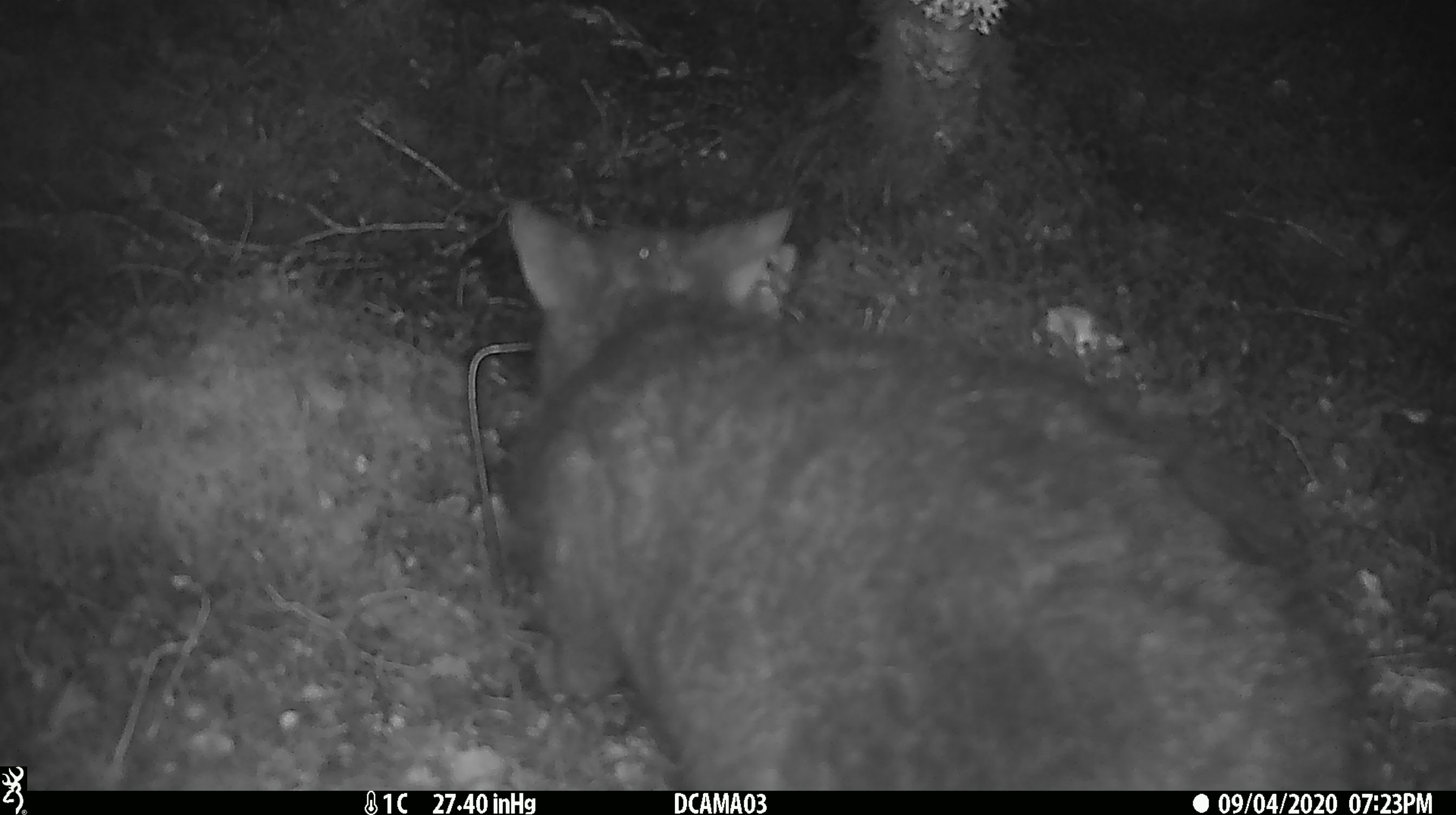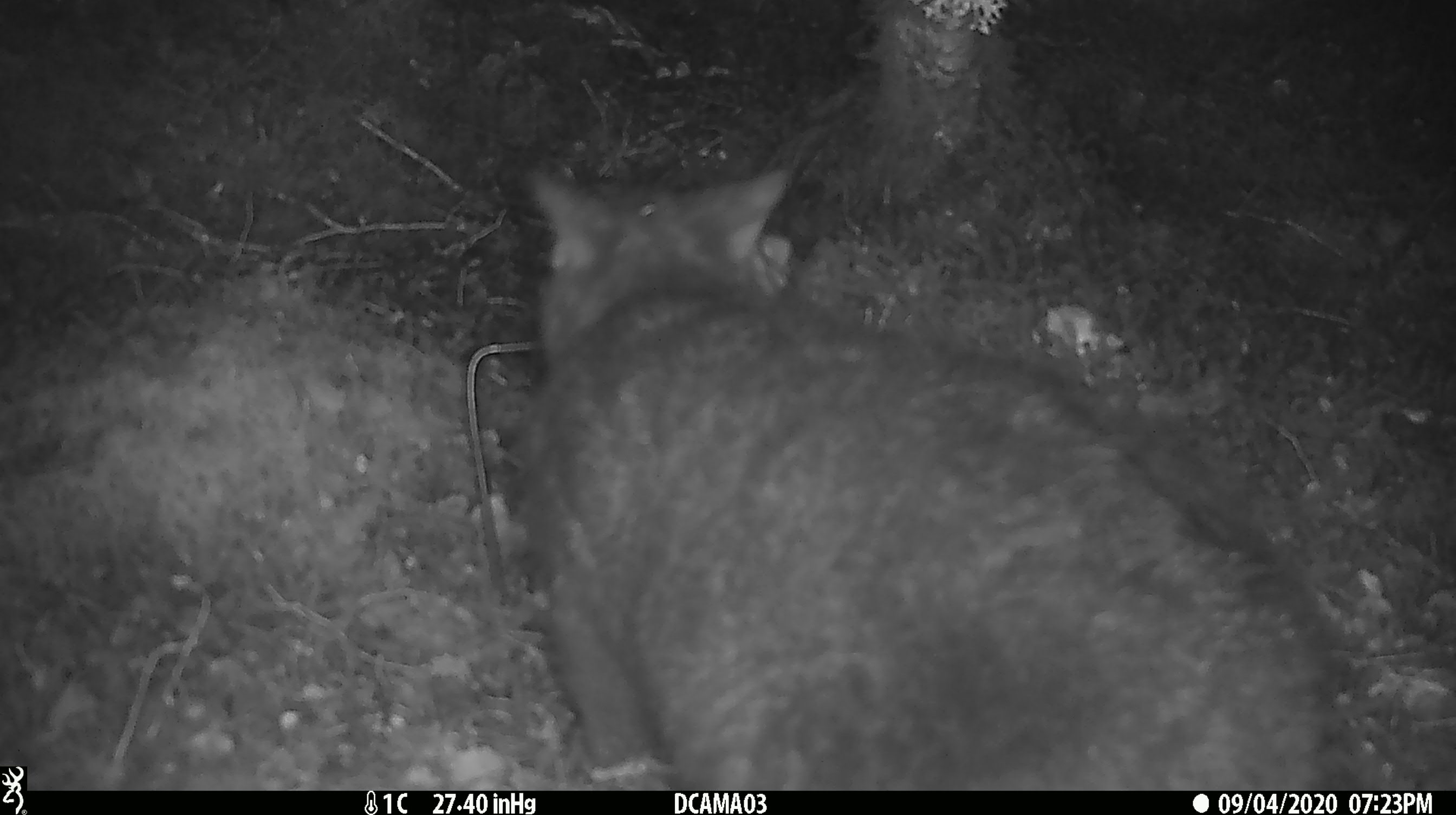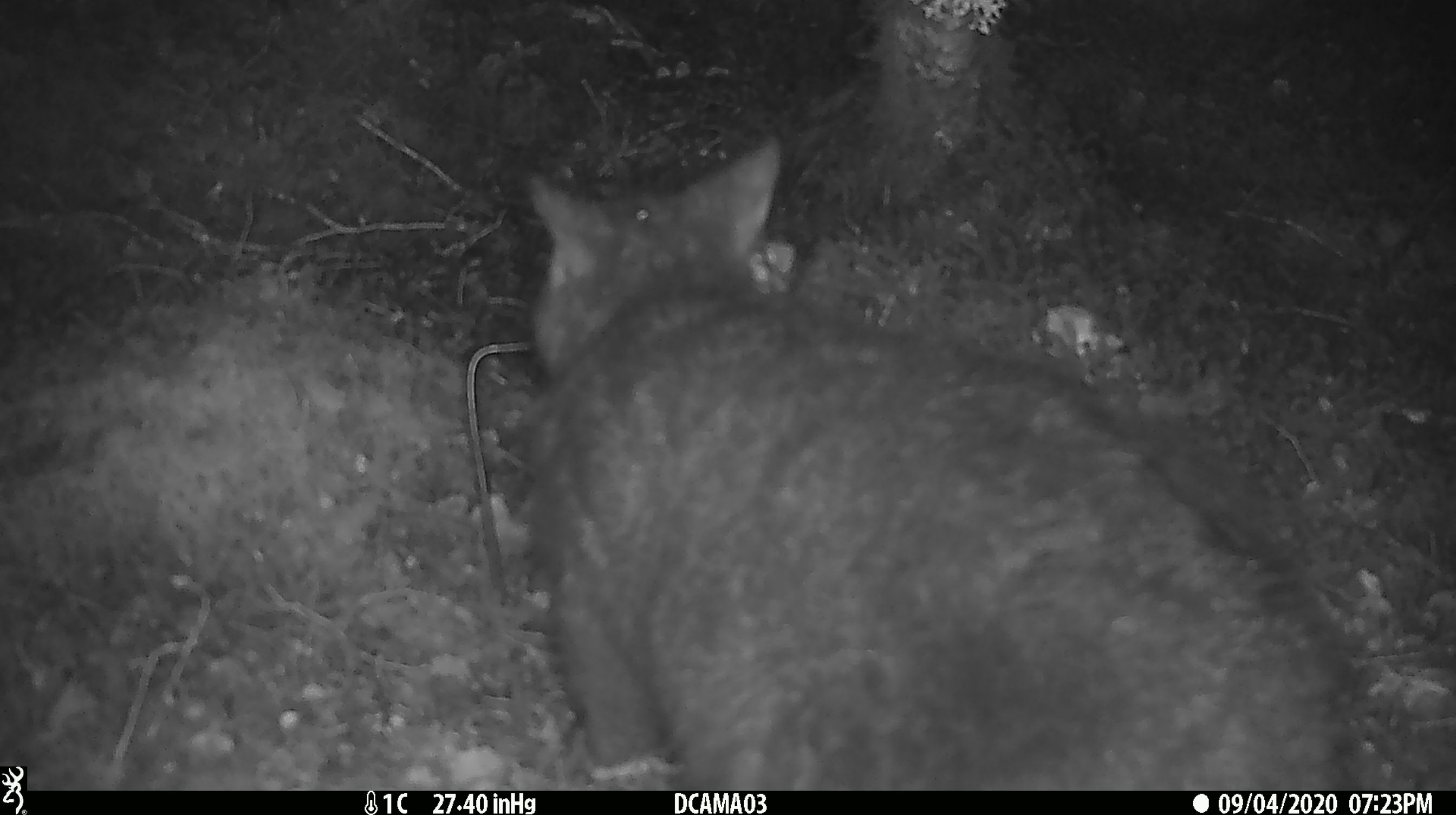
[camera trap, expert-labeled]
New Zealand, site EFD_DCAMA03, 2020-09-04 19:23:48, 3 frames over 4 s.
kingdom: Animalia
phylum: Chordata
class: Mammalia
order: Diprotodontia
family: Phalangeridae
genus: Trichosurus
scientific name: Trichosurus vulpecula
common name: common brushtail possum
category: possum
Possum (common brushtail possum) (Trichosurus vulpecula).